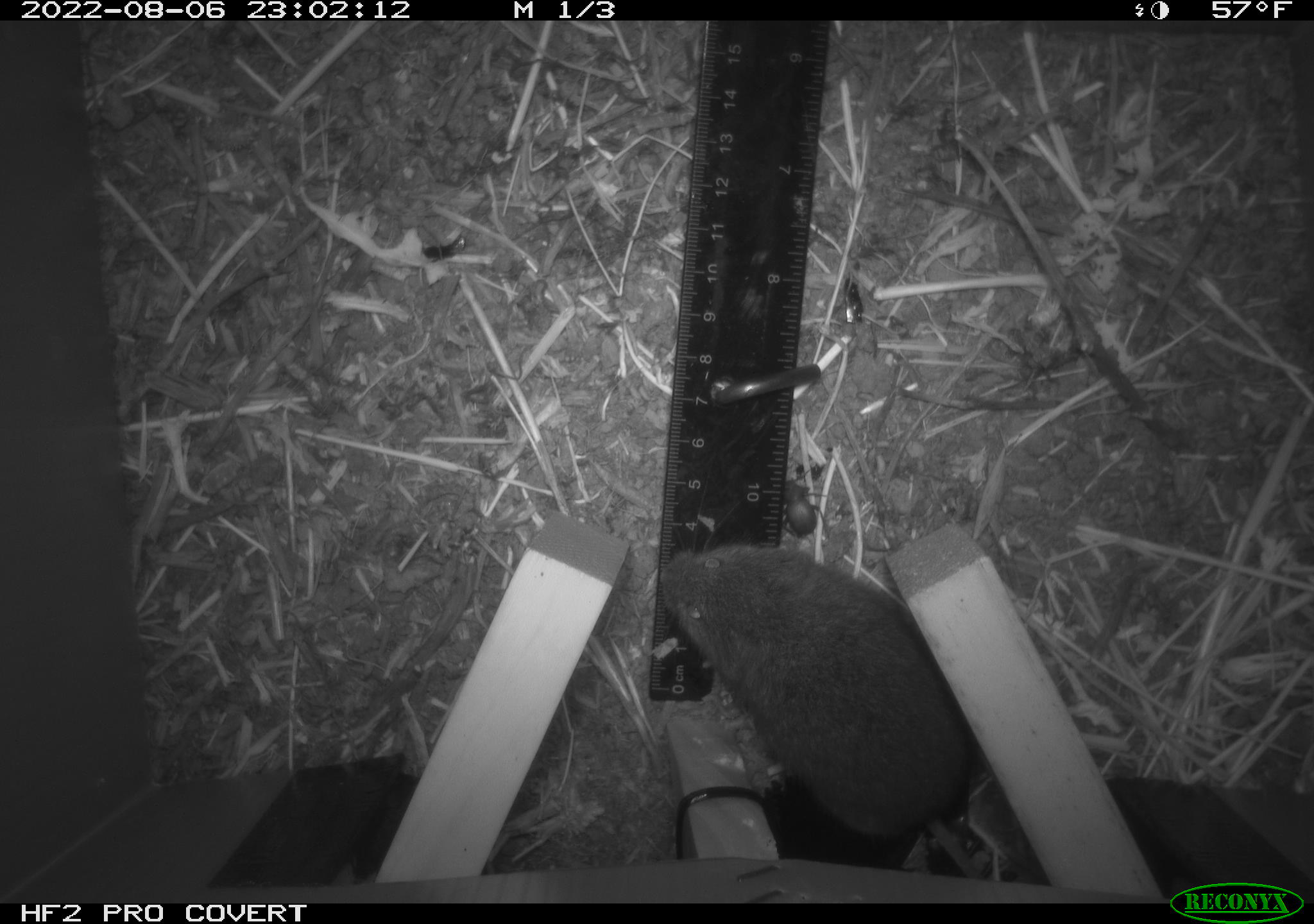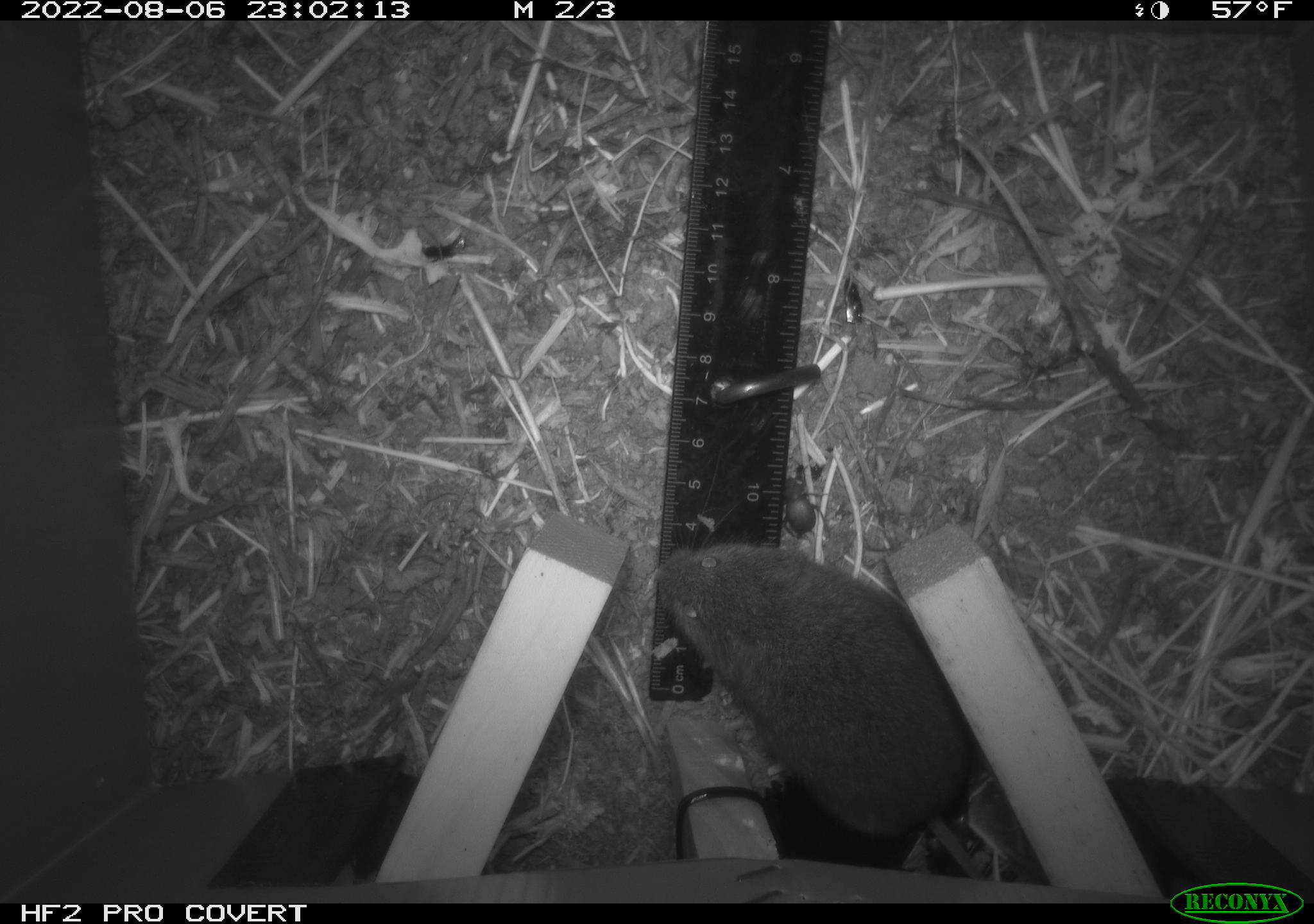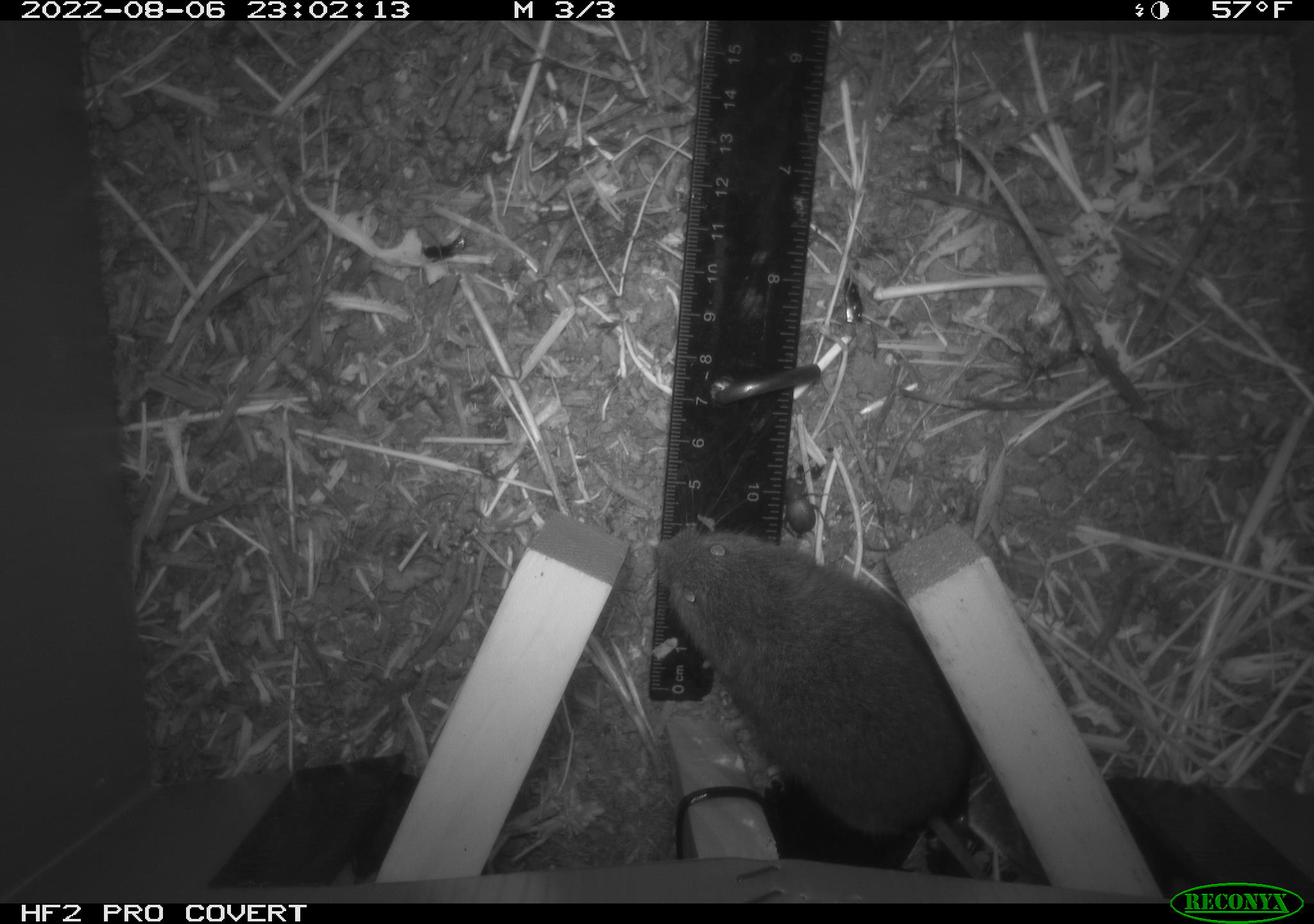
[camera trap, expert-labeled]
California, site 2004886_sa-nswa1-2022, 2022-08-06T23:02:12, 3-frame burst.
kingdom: Animalia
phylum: Chordata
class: Mammalia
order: Rodentia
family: Cricetidae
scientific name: Cricetidae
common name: hamsters, voles, lemmings, and allies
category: cricetidae family